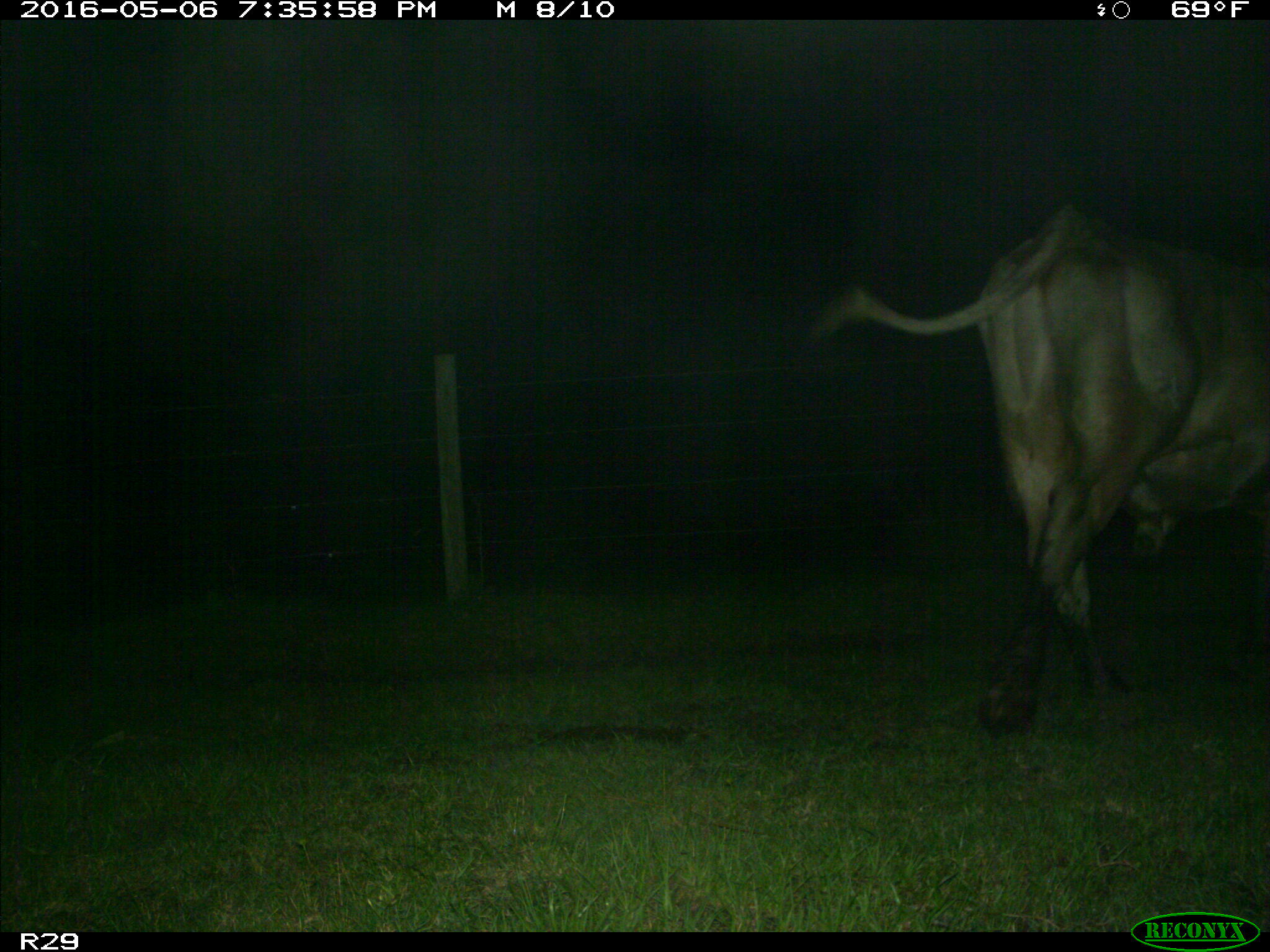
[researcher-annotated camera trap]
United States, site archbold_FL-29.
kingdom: Animalia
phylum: Chordata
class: Mammalia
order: Artiodactyla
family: Bovidae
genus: Bos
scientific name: Bos taurus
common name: domestic cow